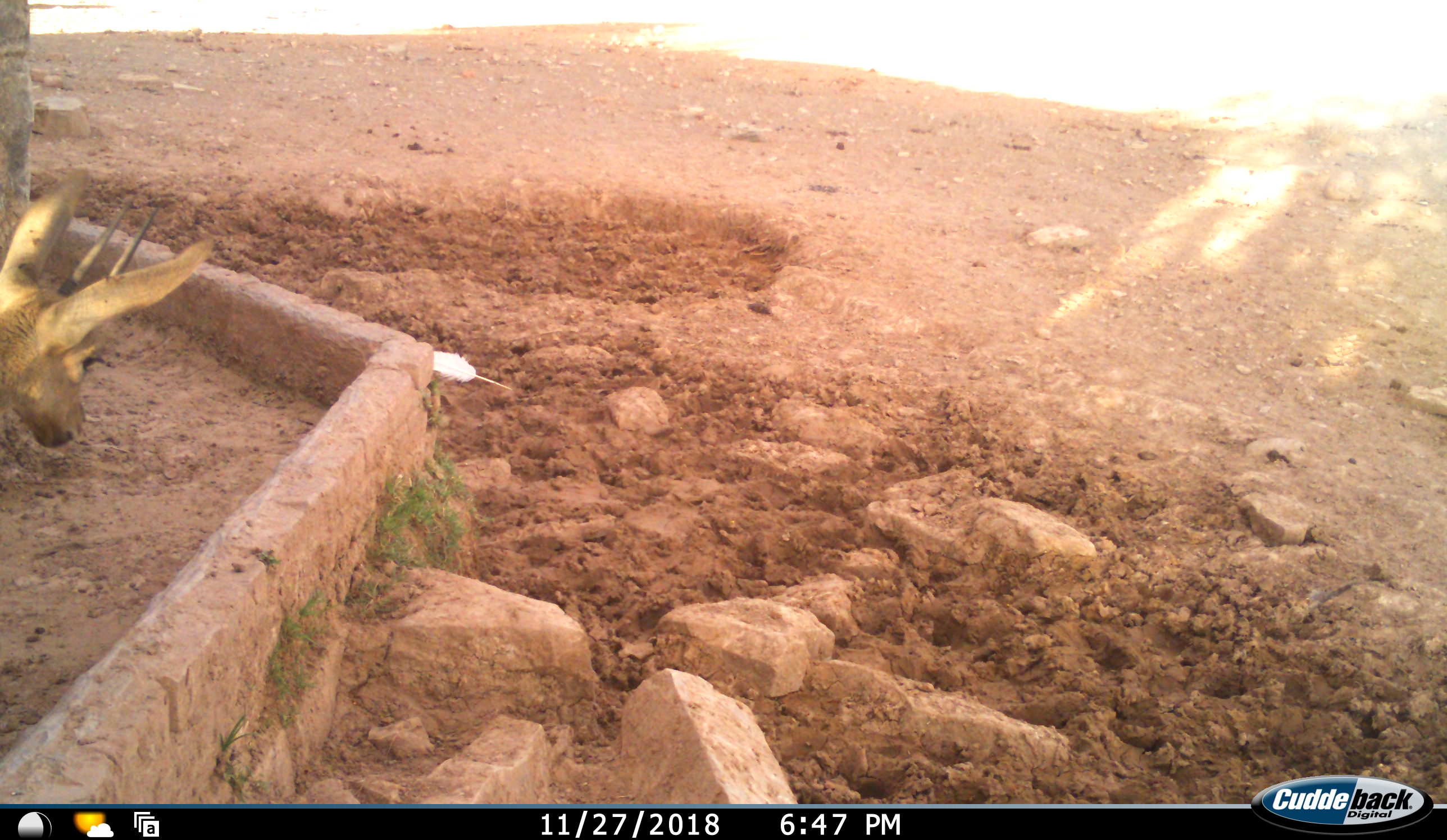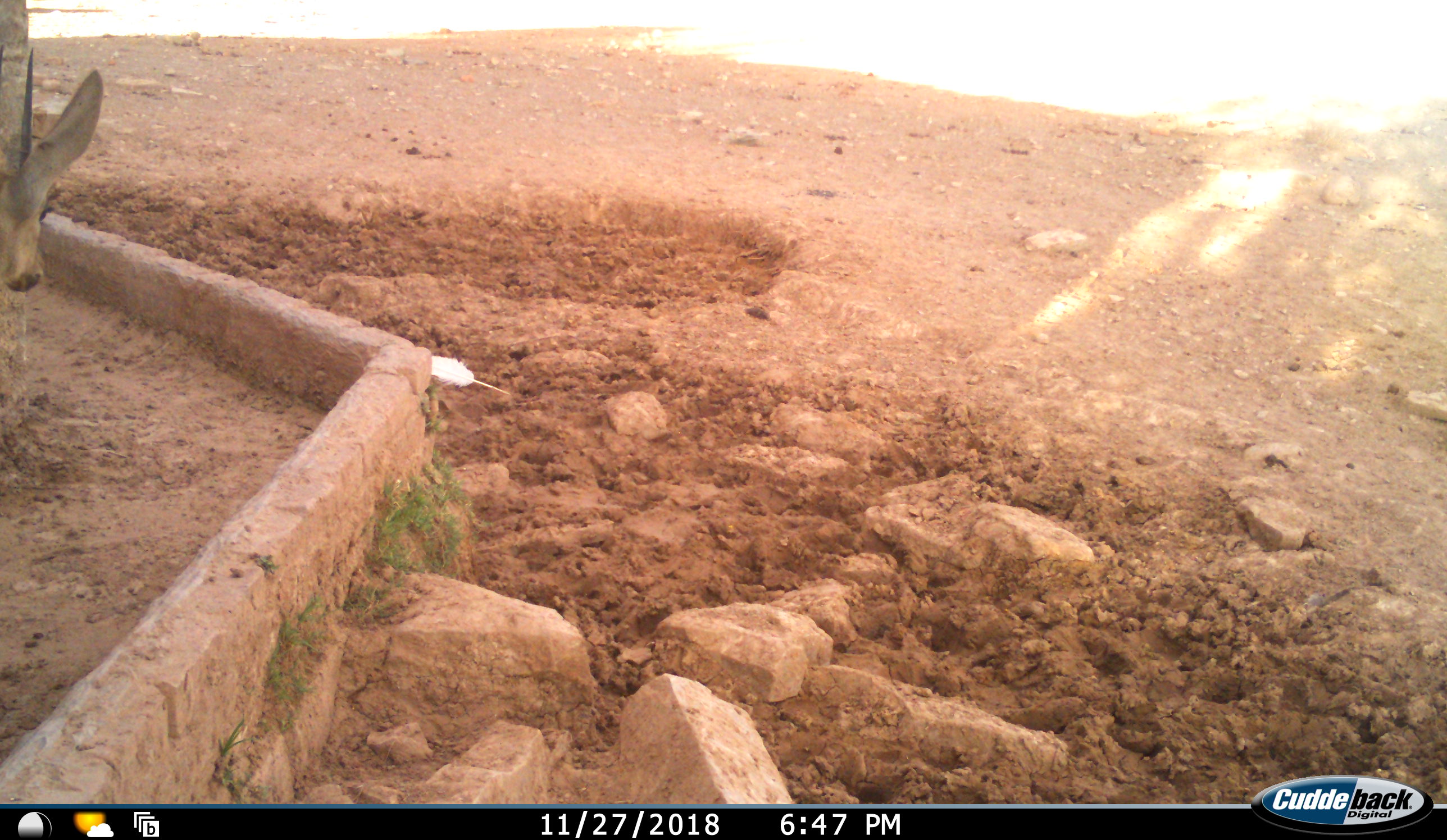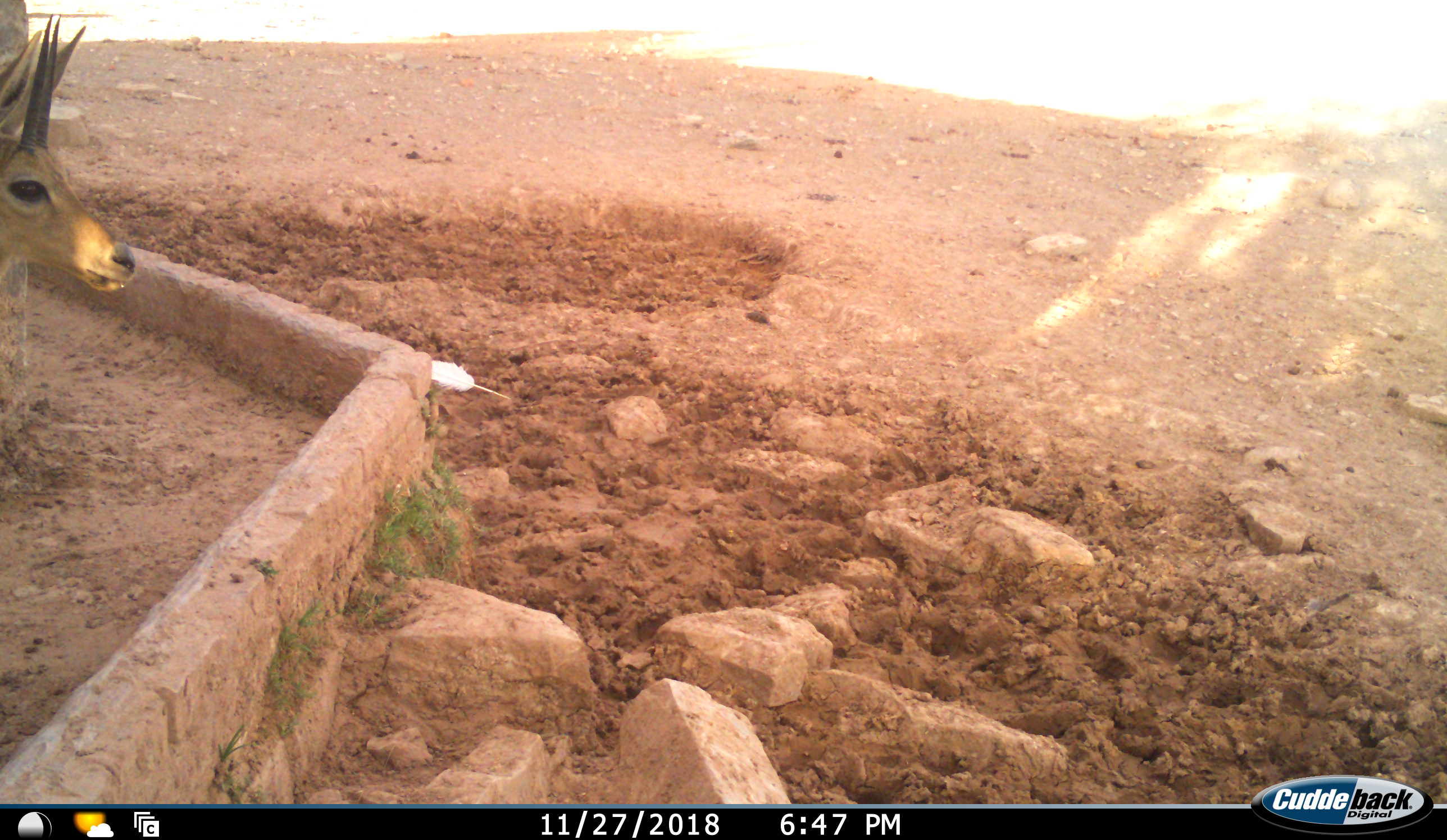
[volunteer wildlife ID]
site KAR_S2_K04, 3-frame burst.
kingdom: Animalia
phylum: Chordata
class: Mammalia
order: Artiodactyla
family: Bovidae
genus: Pelea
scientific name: Pelea capreolus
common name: grey rhebok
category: rhebokgrey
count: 1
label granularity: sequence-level